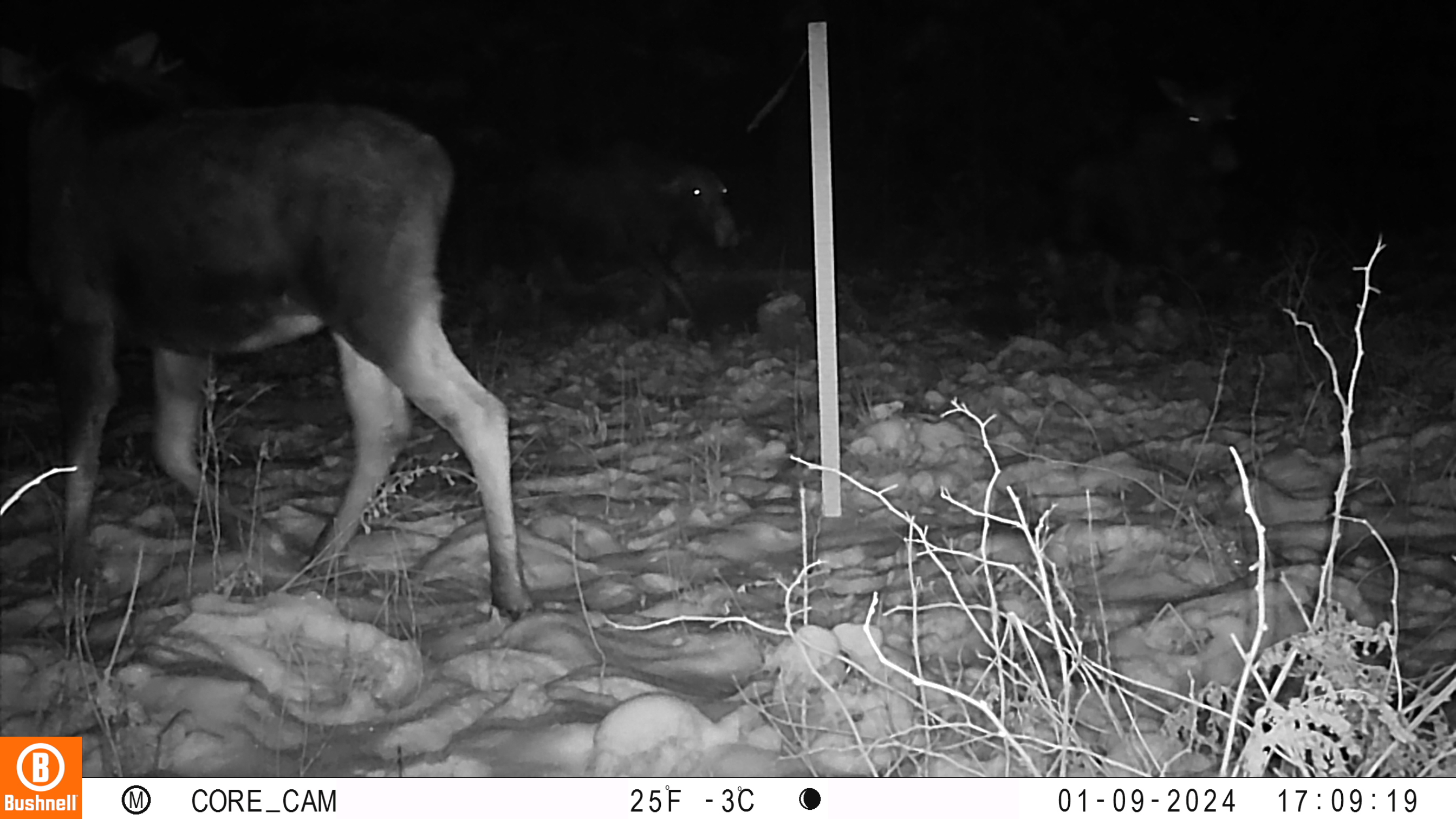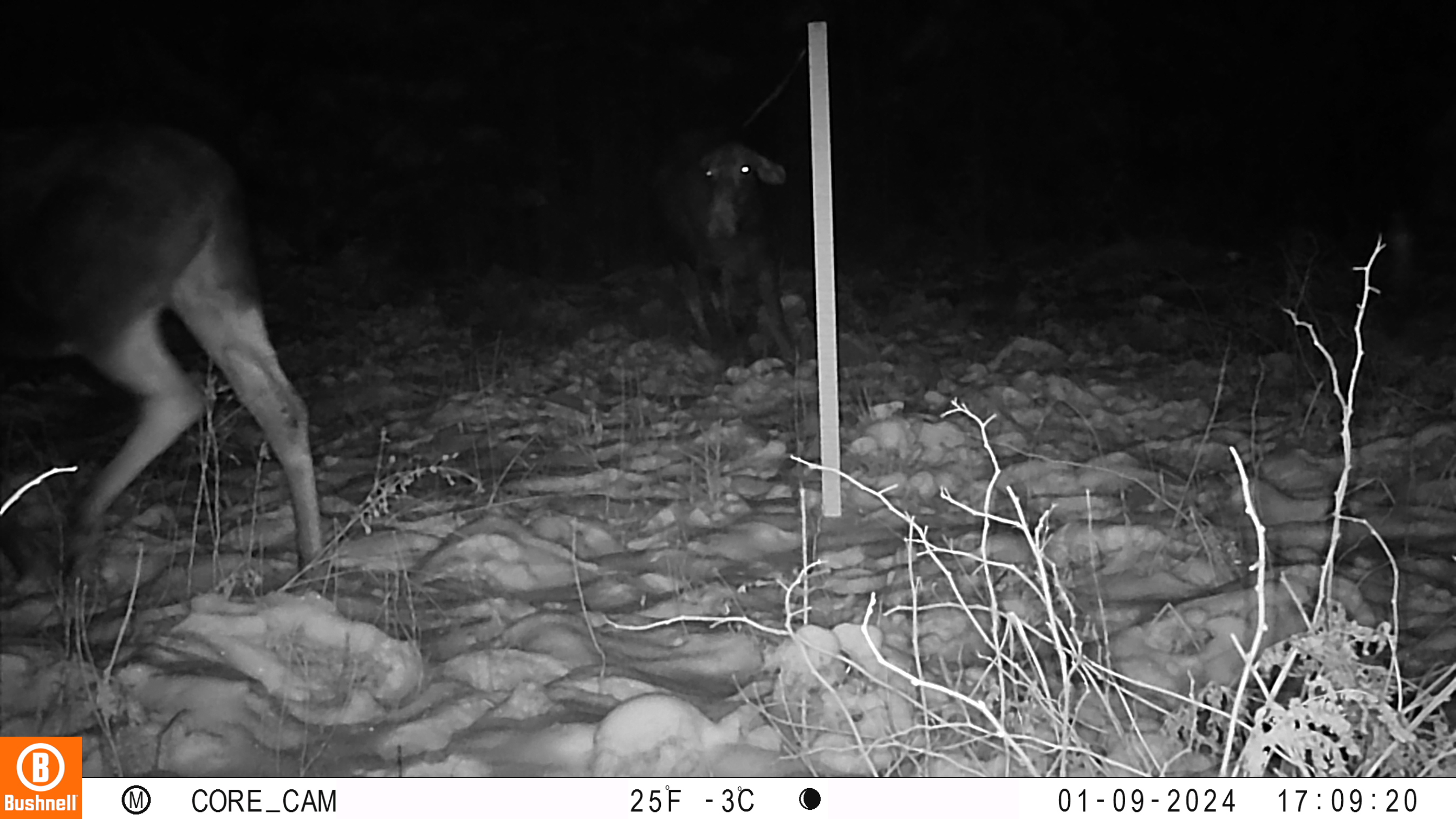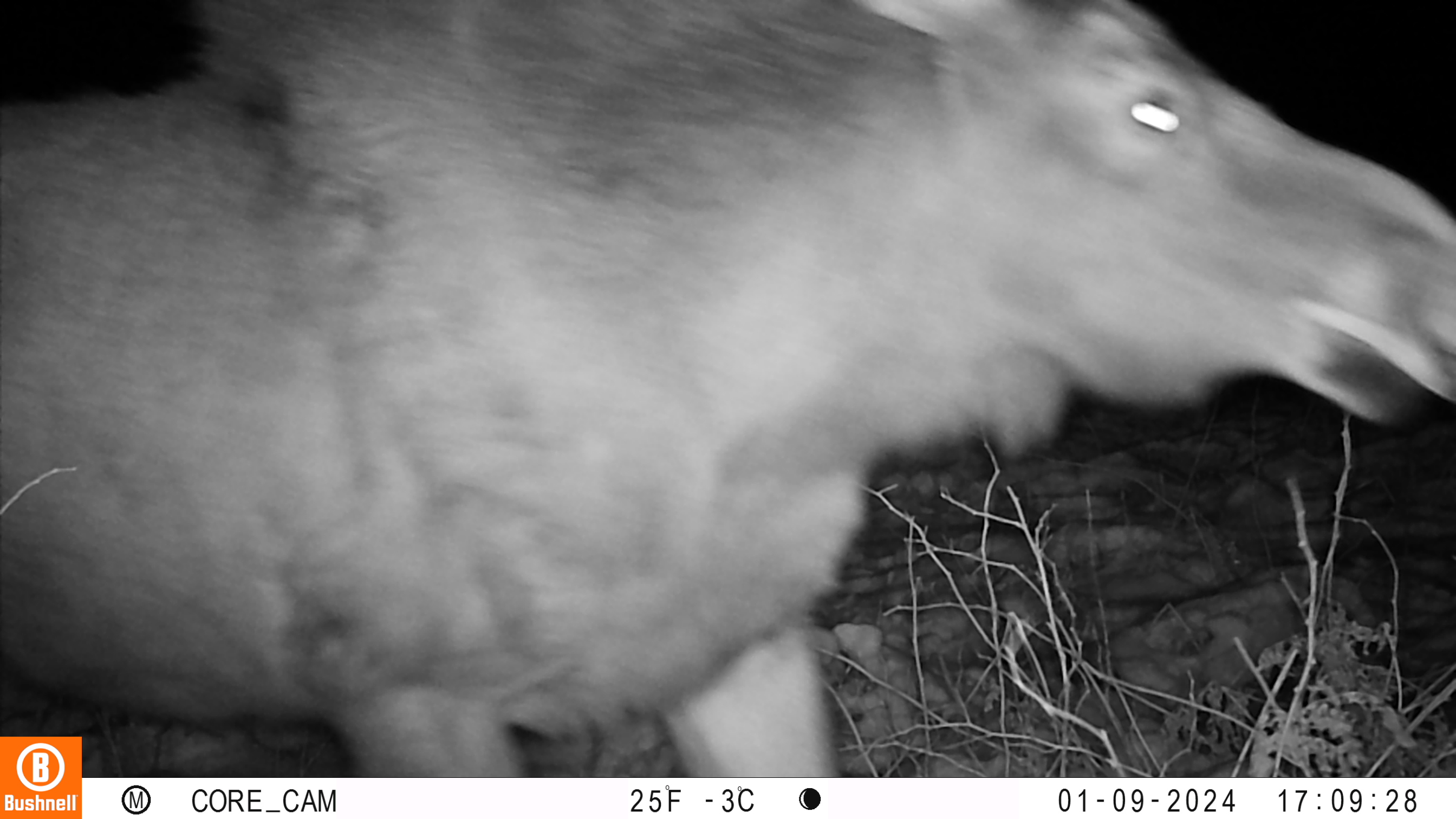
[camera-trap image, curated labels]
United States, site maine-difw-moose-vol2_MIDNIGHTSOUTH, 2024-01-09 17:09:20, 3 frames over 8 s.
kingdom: Animalia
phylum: Chordata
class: Mammalia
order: Artiodactyla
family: Cervidae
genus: Alces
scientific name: Alces alces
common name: moose